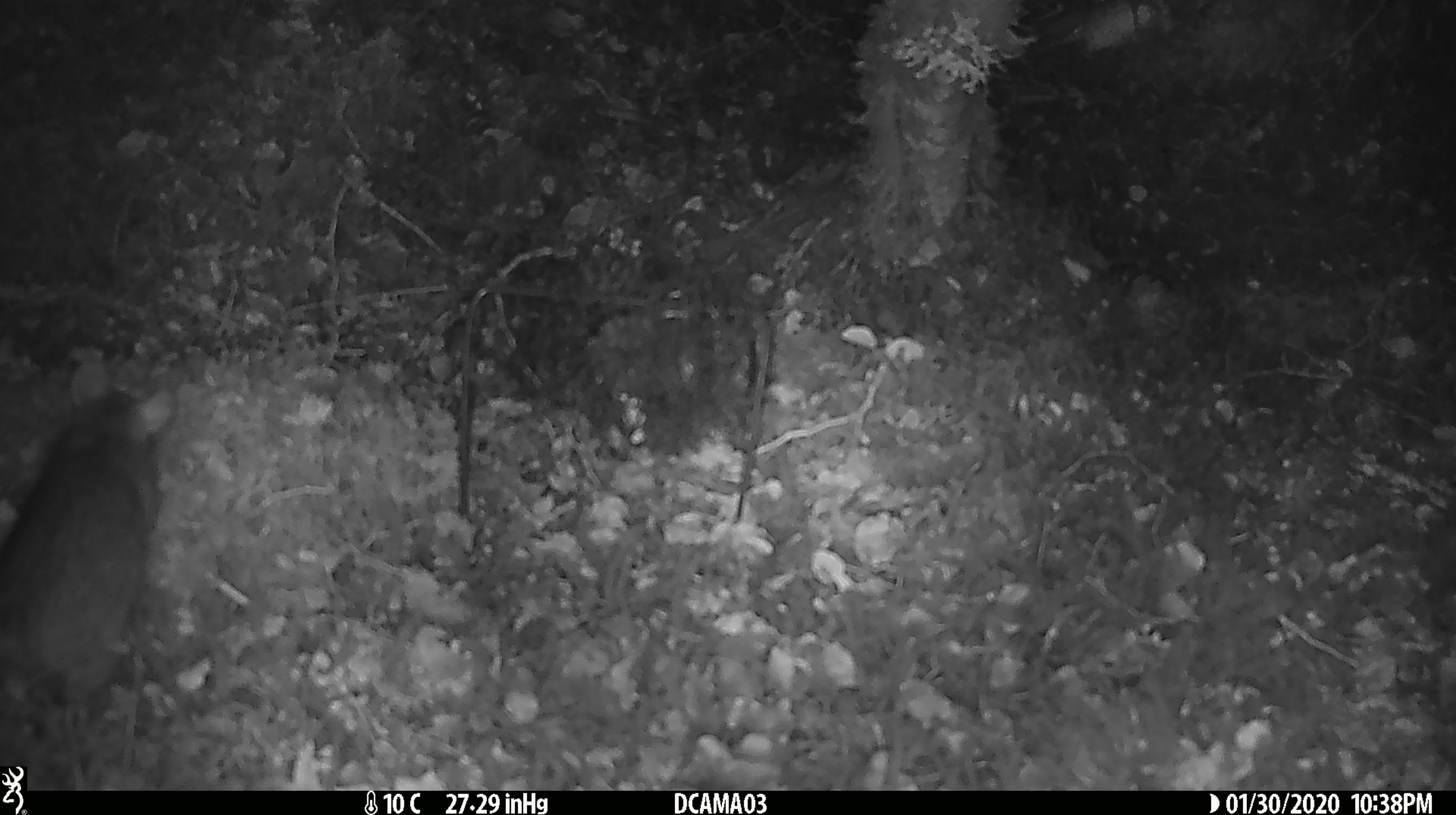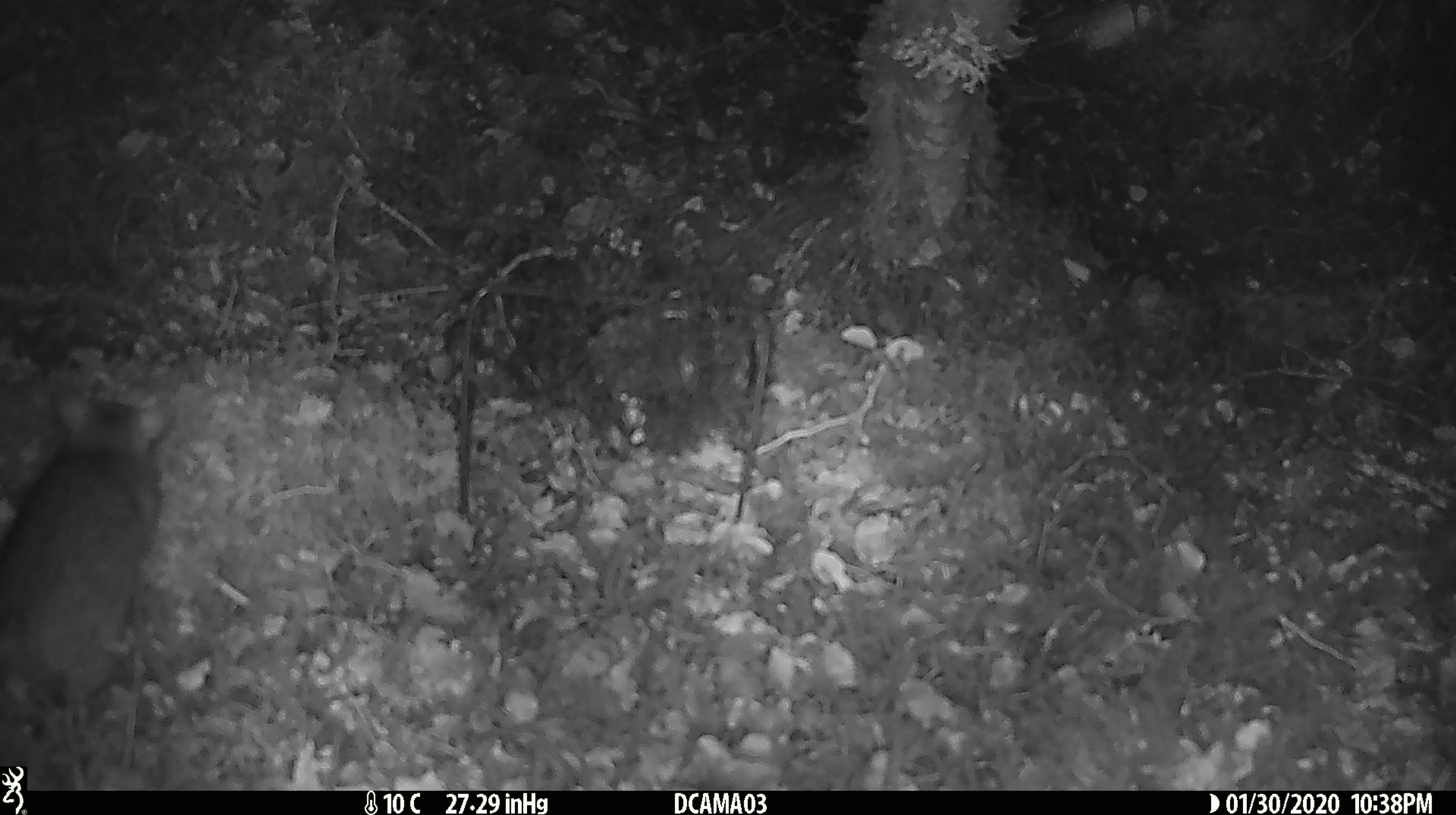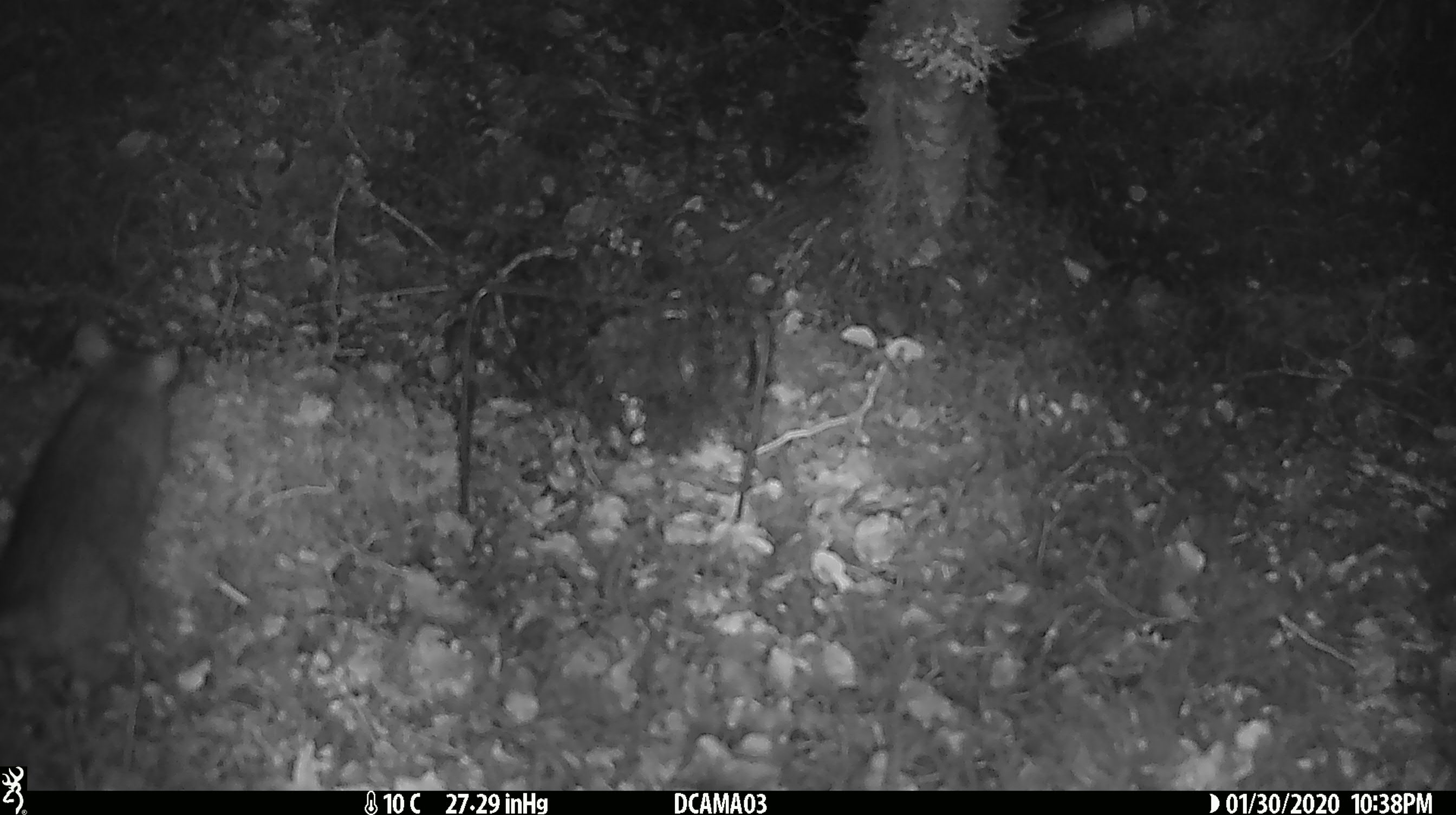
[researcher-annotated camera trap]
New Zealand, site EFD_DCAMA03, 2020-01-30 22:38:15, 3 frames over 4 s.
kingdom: Animalia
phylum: Chordata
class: Mammalia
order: Rodentia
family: Muridae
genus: Rattus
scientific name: Rattus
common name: rat